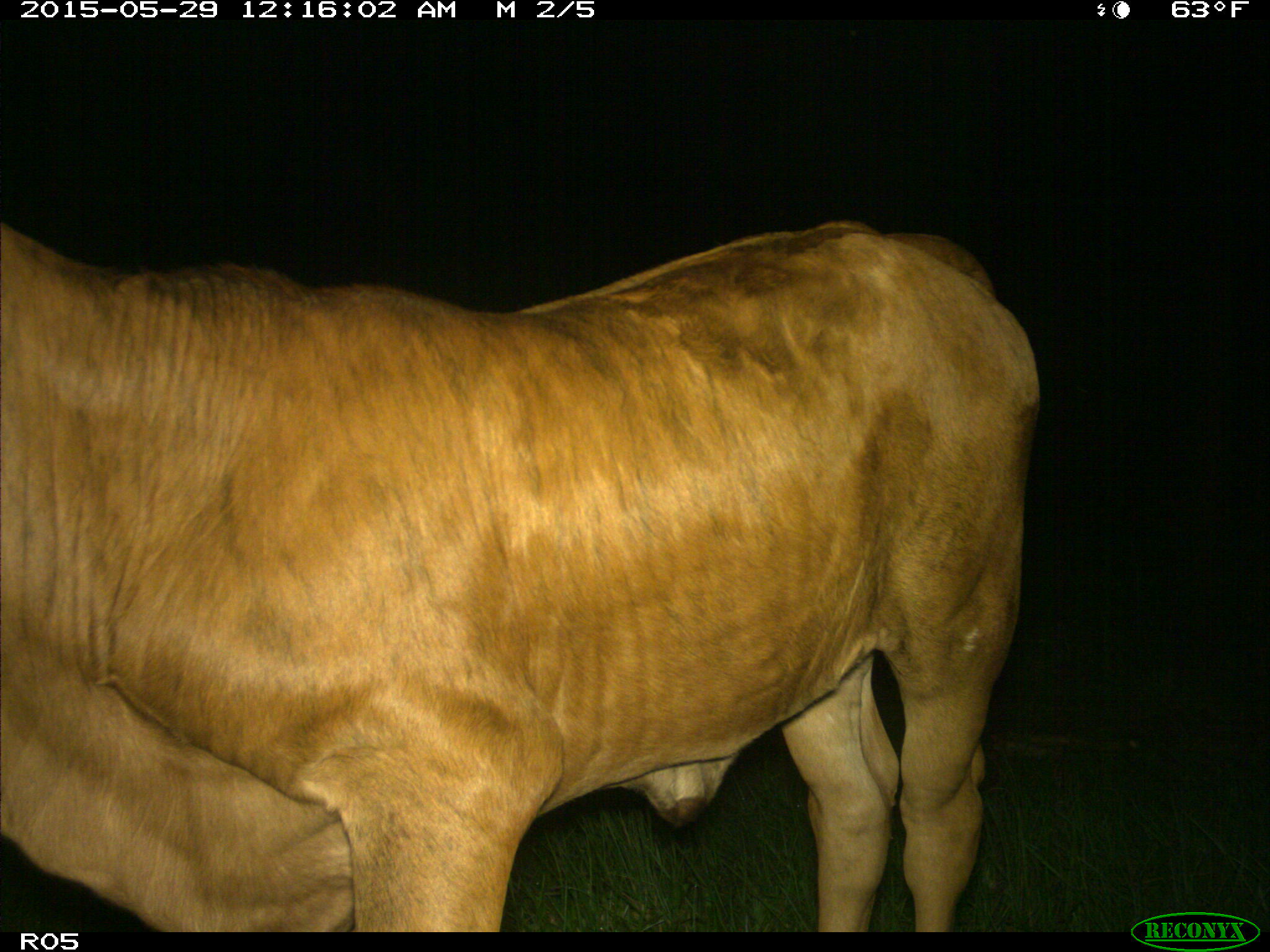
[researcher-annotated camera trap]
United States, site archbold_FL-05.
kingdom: Animalia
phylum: Chordata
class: Mammalia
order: Artiodactyla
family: Bovidae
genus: Bos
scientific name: Bos taurus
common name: domestic cow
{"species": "Bos taurus (domestic cow)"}